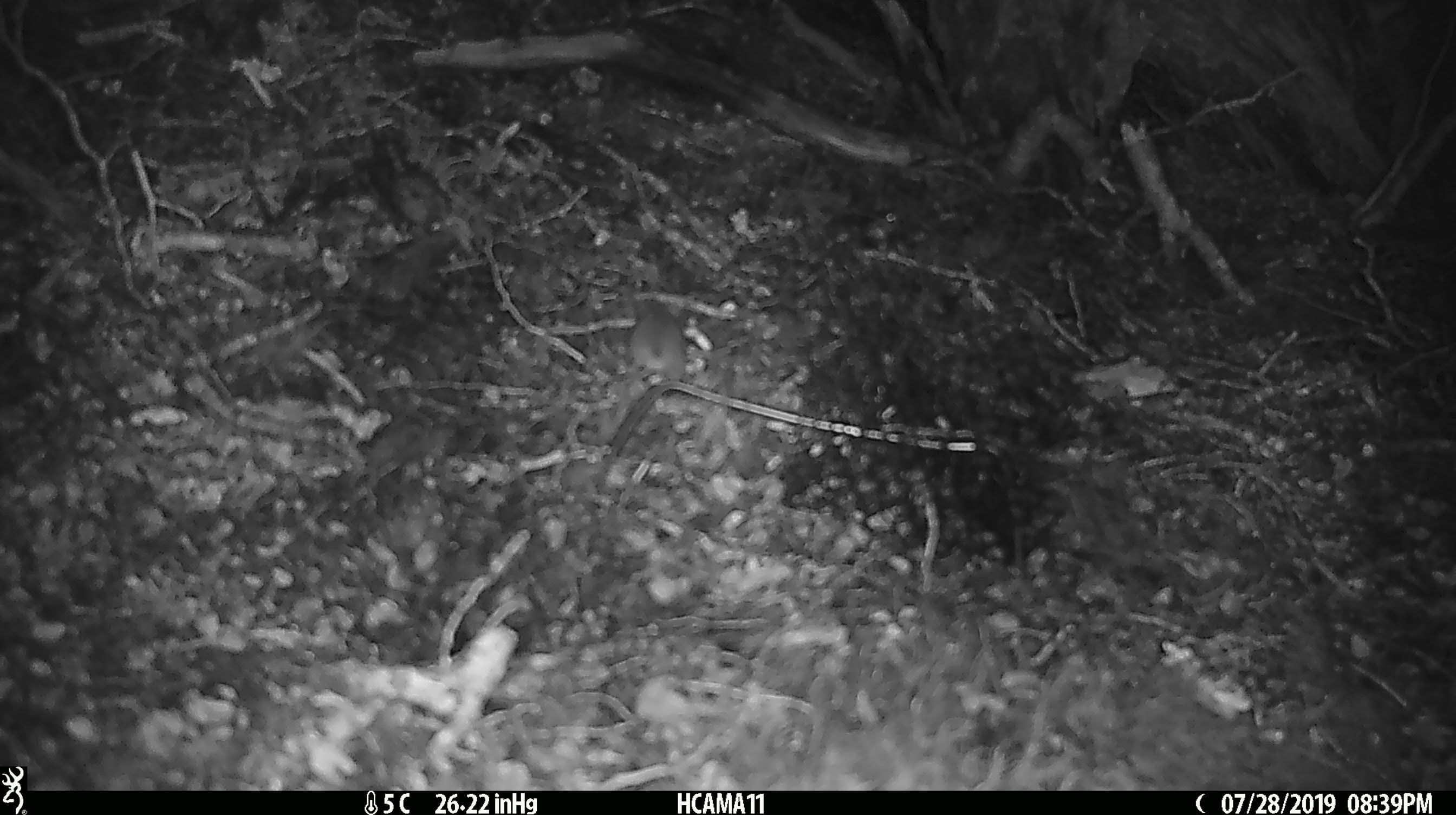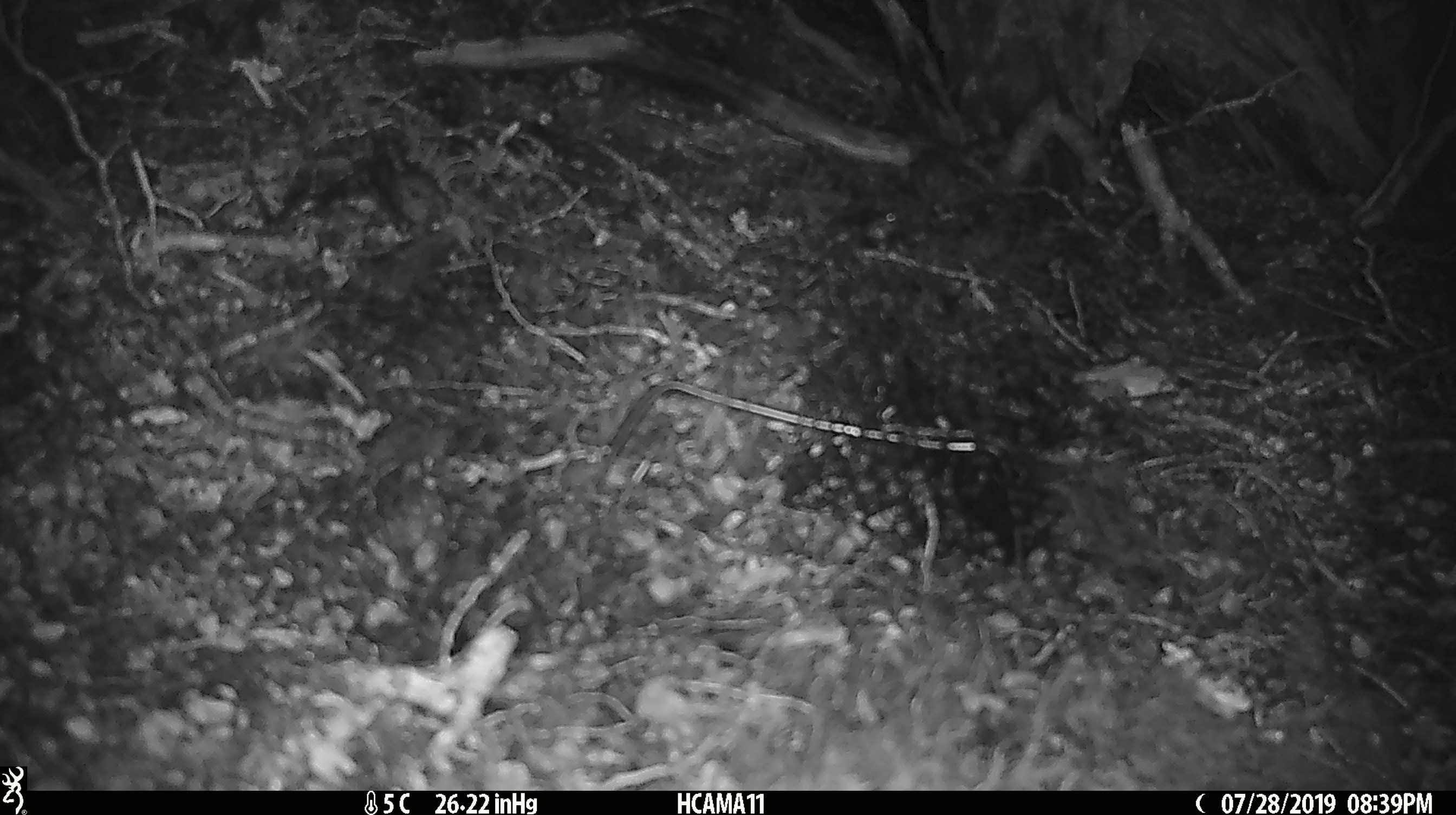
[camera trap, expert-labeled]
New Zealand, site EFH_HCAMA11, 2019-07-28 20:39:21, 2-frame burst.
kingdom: Animalia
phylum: Chordata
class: Mammalia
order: Rodentia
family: Muridae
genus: Mus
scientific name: Mus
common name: mouse